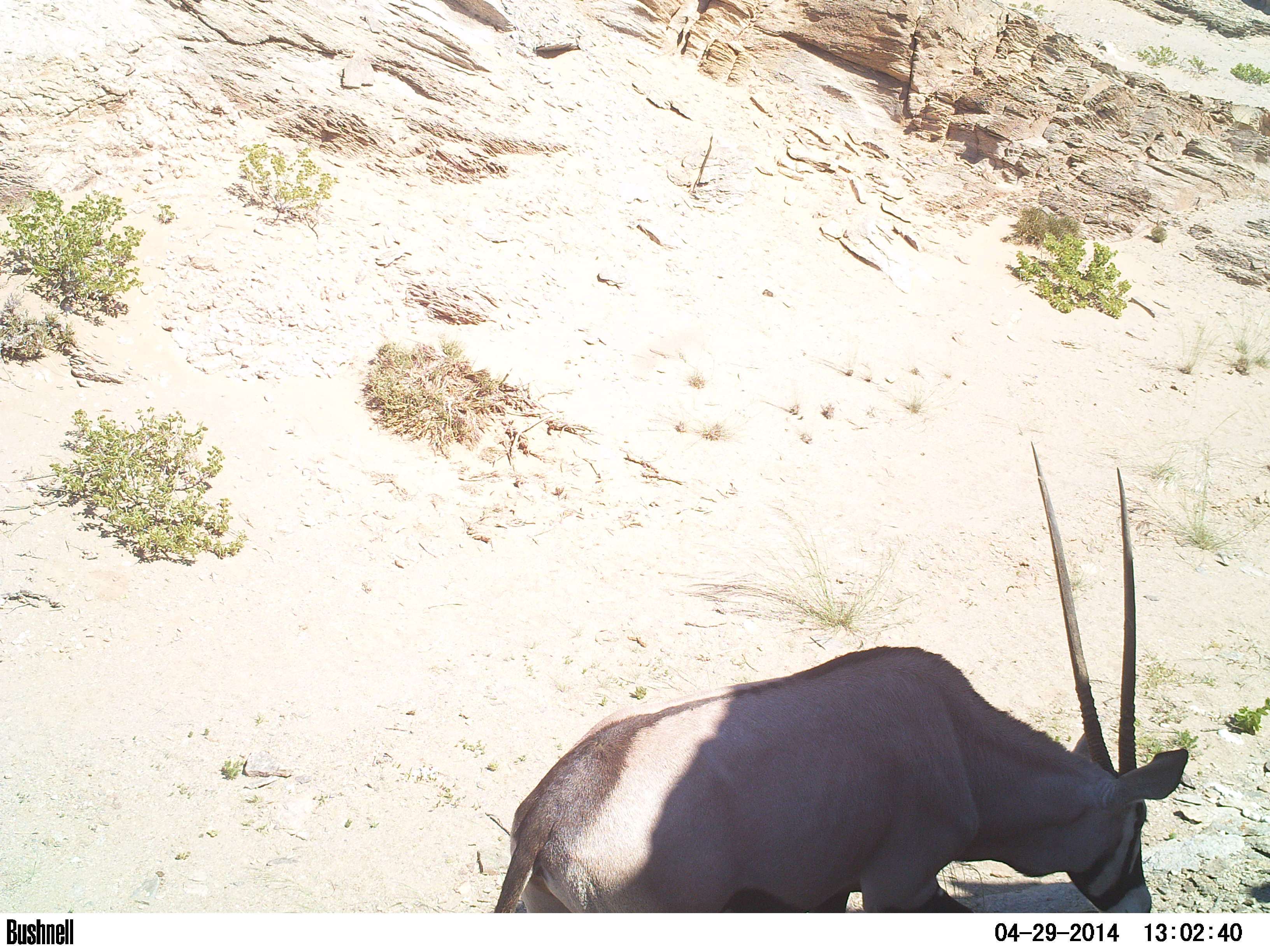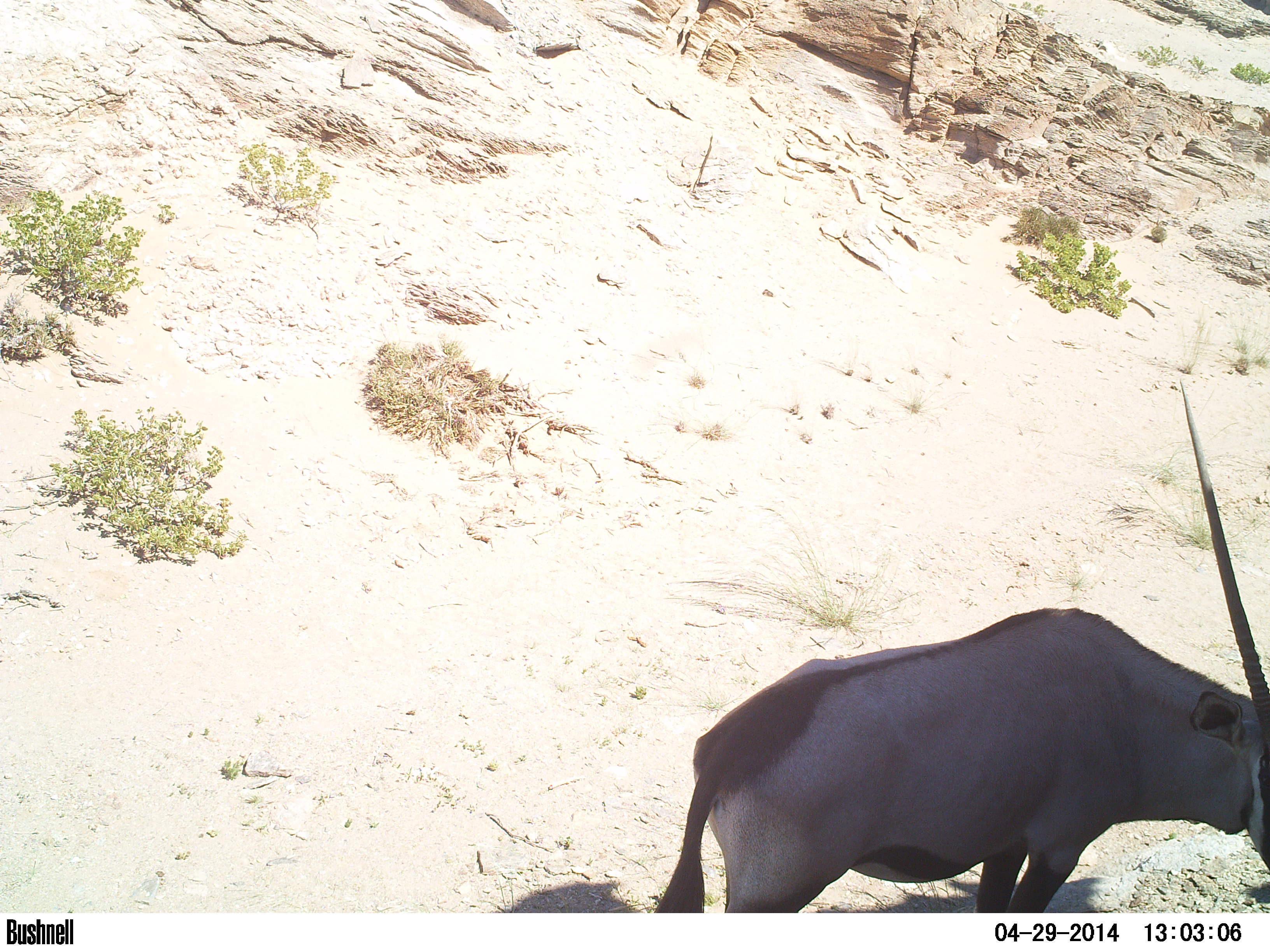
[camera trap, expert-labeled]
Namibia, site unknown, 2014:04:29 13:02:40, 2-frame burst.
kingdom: Animalia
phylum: Chordata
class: Mammalia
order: Artiodactyla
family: Bovidae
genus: Oryx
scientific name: Oryx gazella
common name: gemsbok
Oryx gazella (gemsbok).